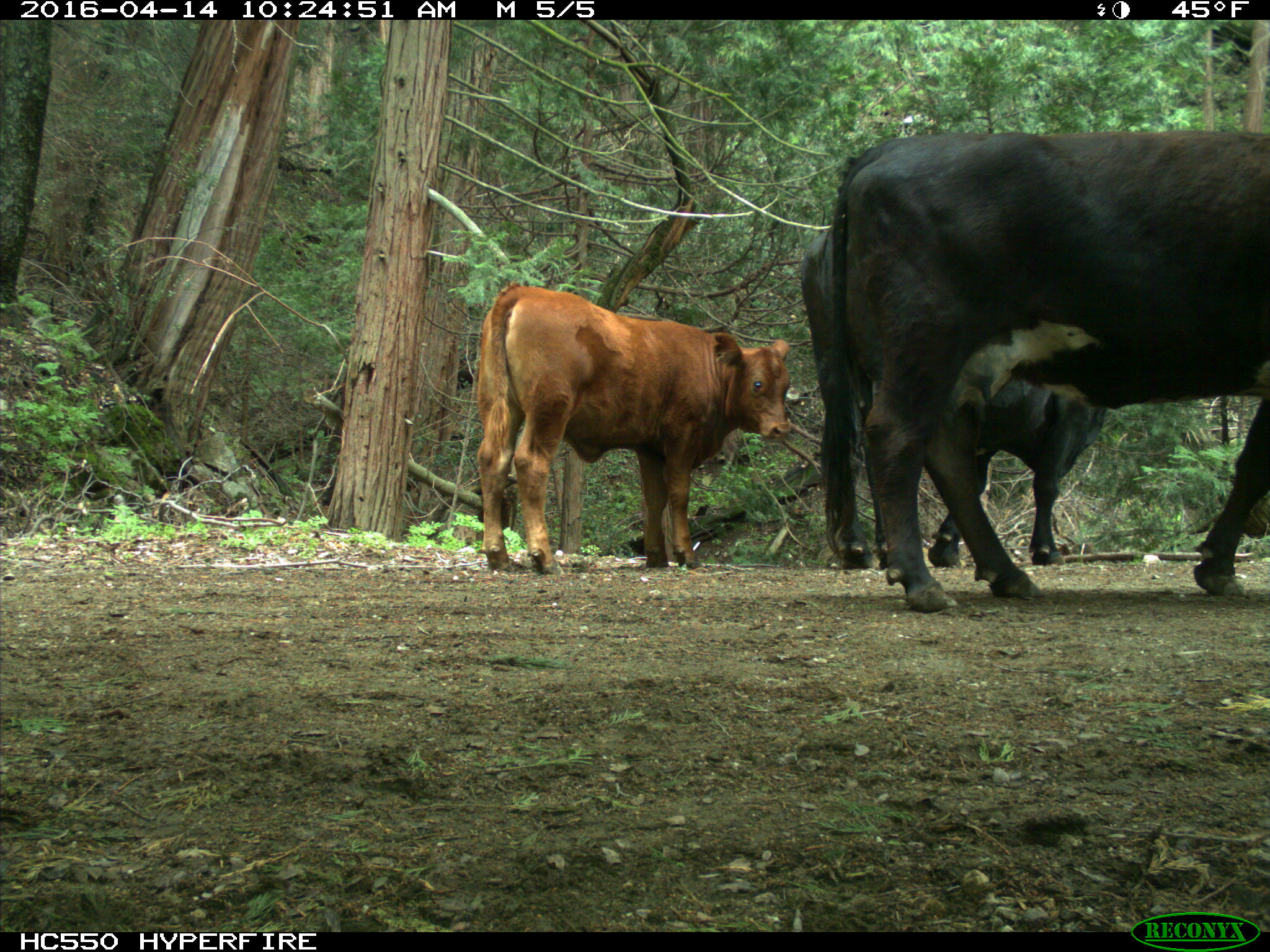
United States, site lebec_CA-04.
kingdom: Animalia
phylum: Chordata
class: Mammalia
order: Artiodactyla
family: Bovidae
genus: Bos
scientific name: Bos taurus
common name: domestic cow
Bos taurus (domestic cow).